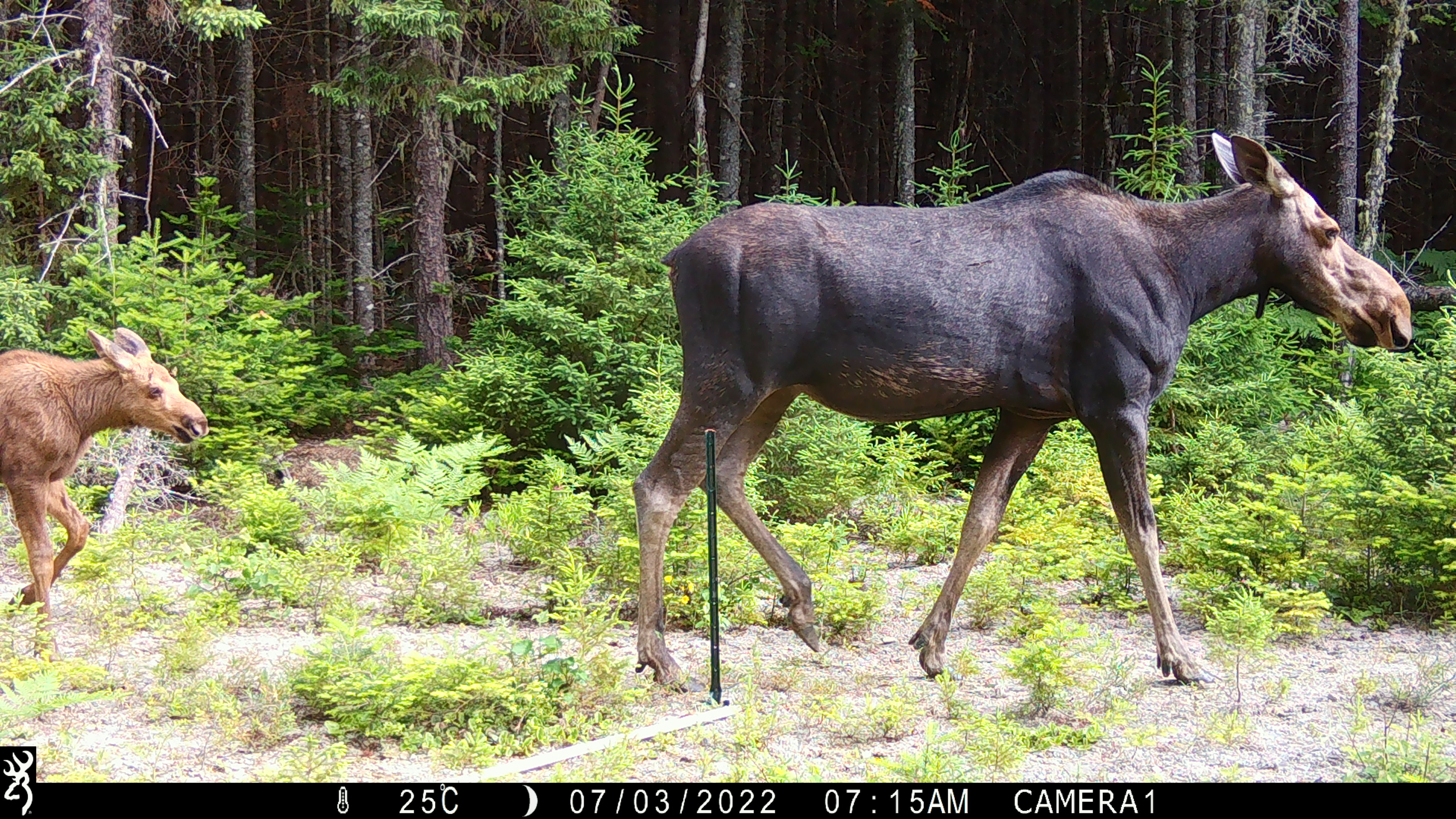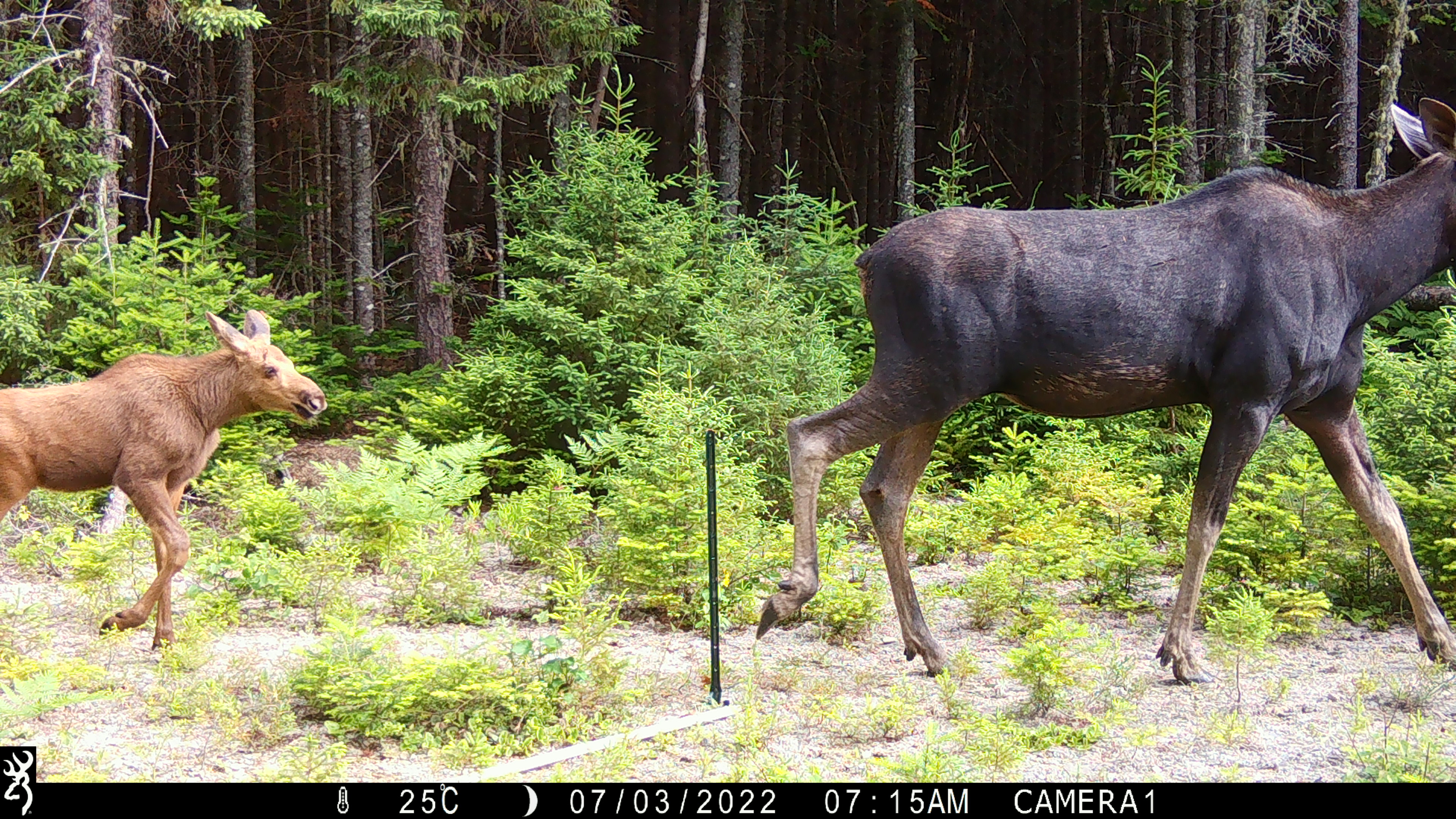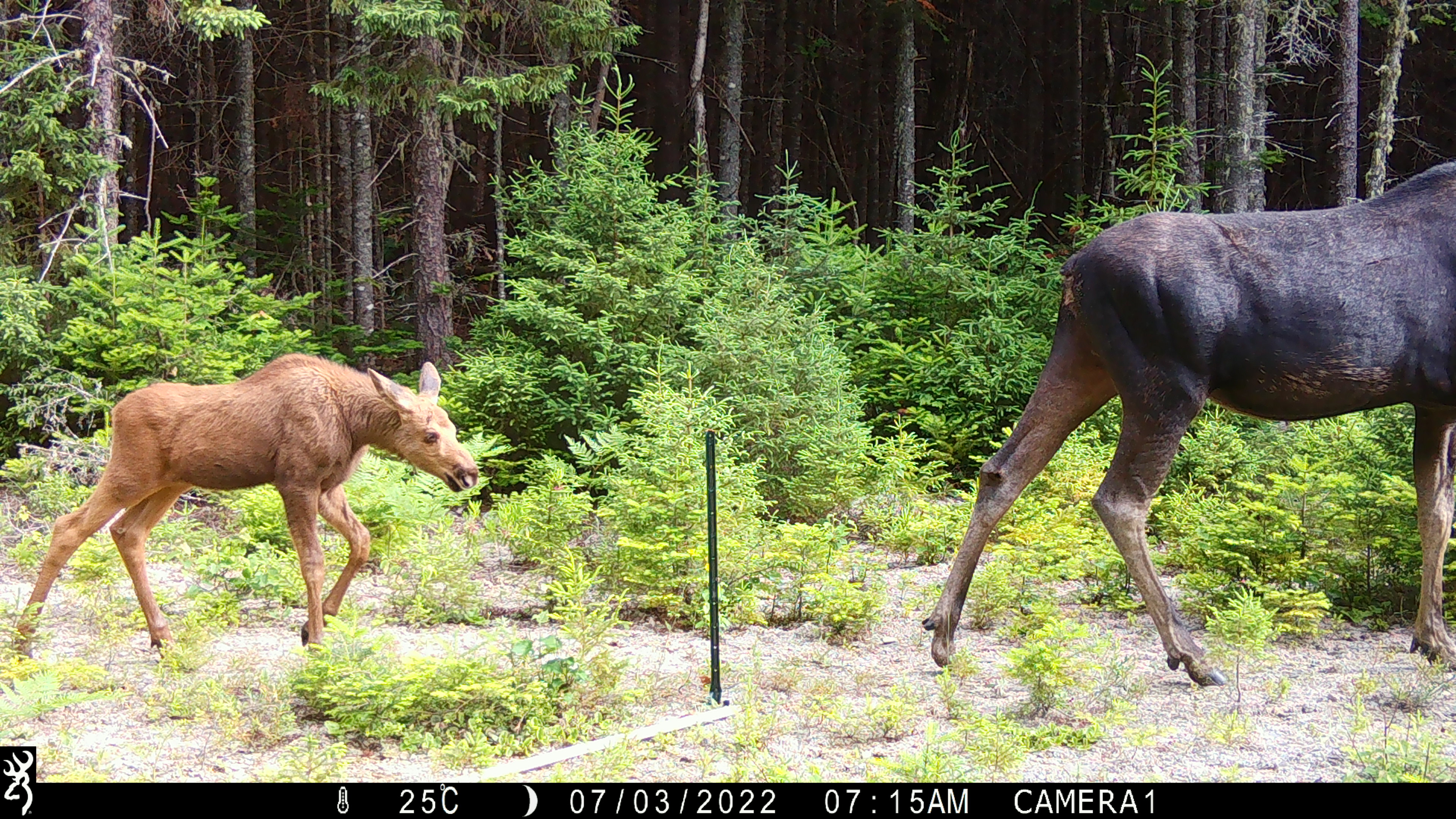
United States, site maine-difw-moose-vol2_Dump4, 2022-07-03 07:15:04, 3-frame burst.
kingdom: Animalia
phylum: Chordata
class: Mammalia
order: Artiodactyla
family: Cervidae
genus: Alces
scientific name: Alces alces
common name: moose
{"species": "moose (Alces alces)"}